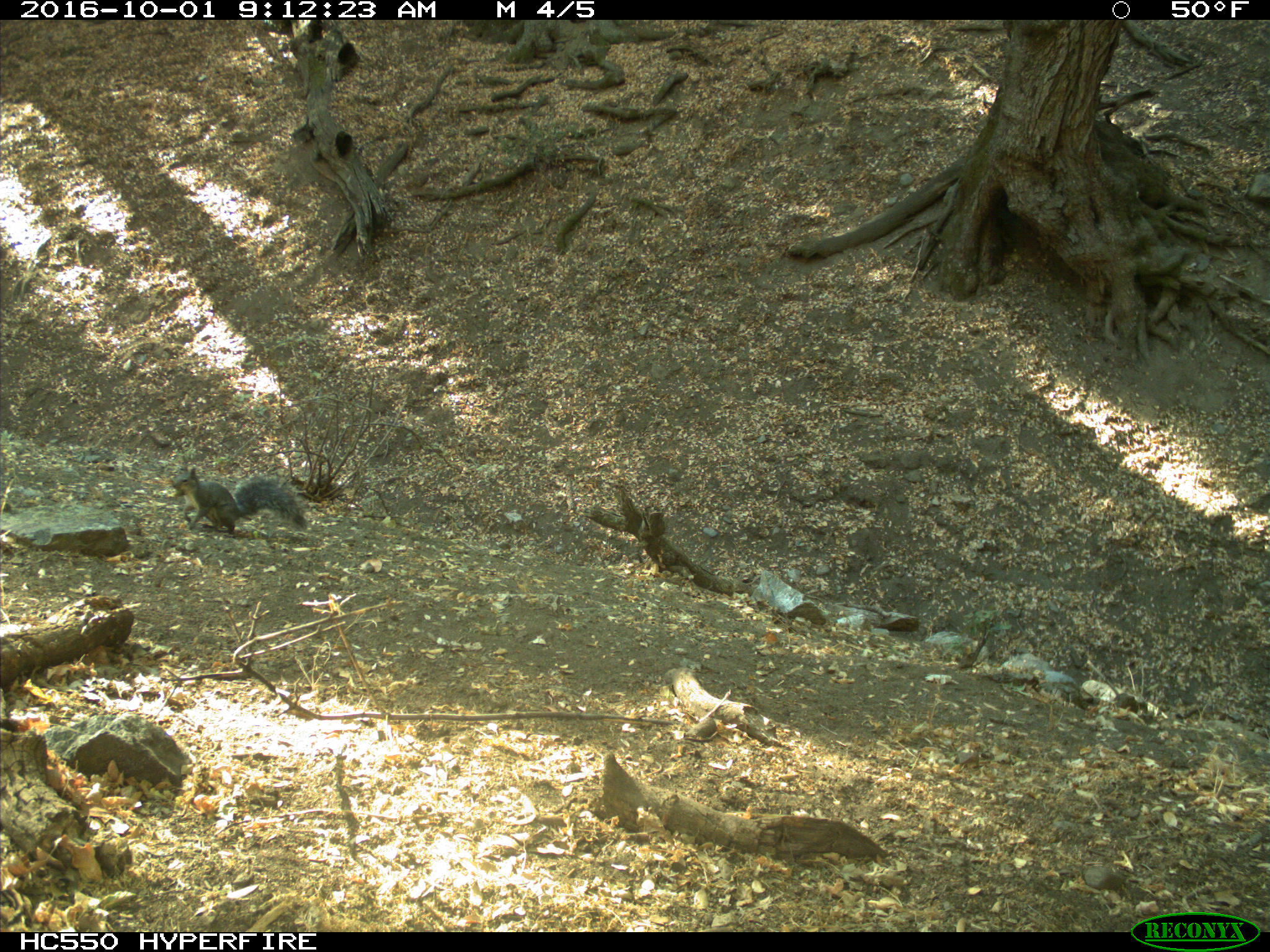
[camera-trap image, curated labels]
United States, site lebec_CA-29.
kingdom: Animalia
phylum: Chordata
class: Mammalia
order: Rodentia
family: Sciuridae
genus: Sciurus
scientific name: Sciurus carolinensis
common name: eastern gray squirrel